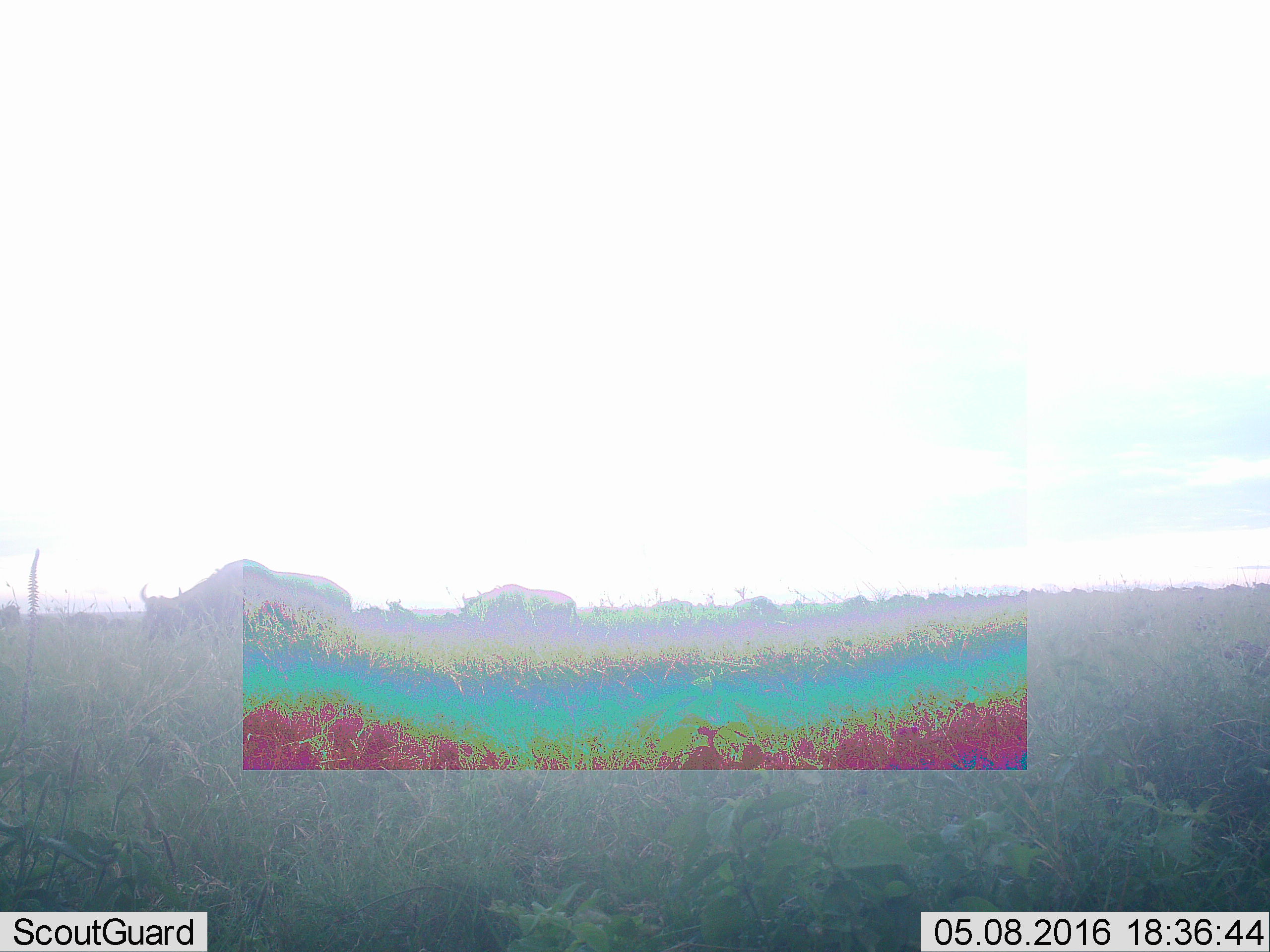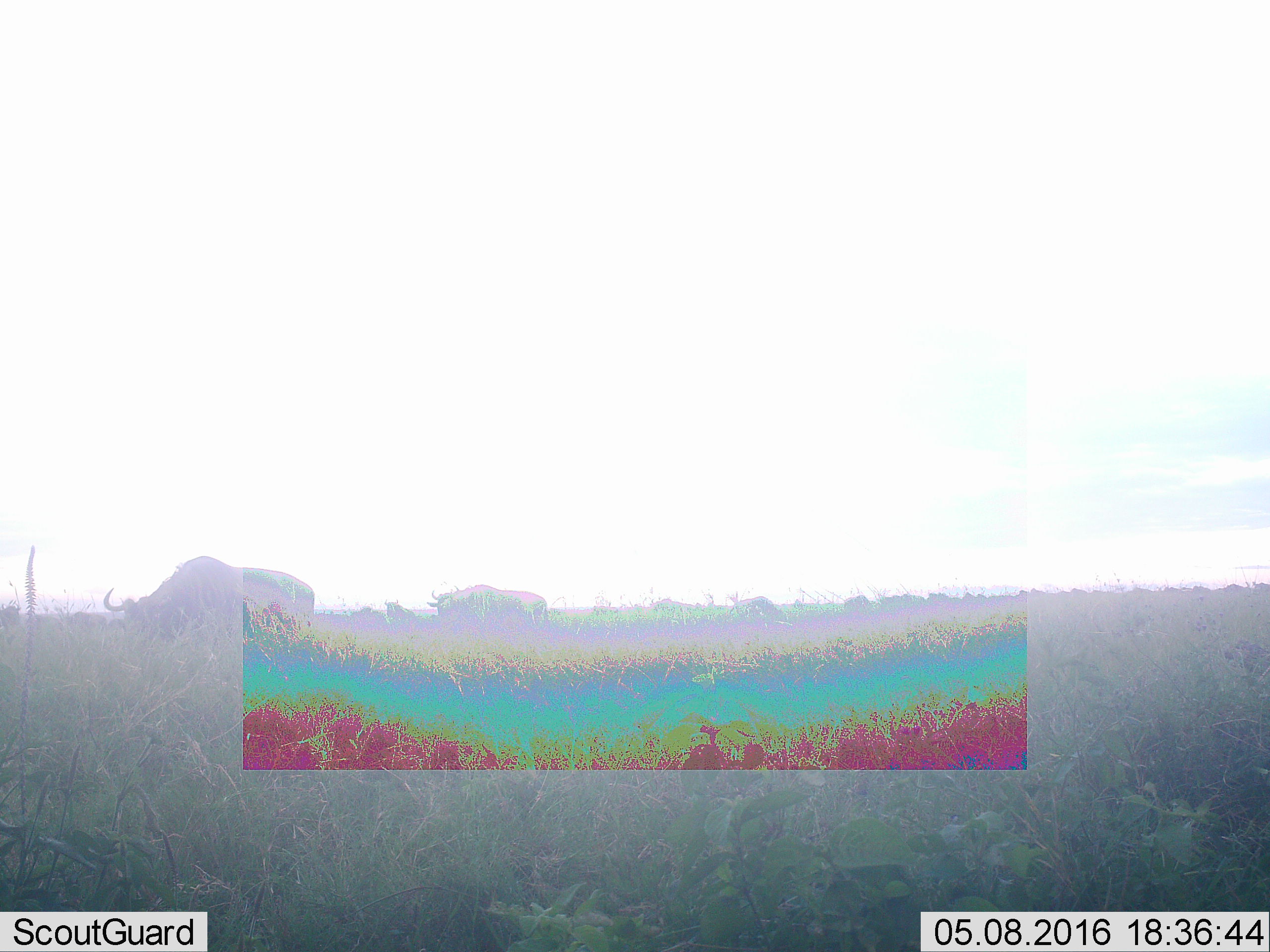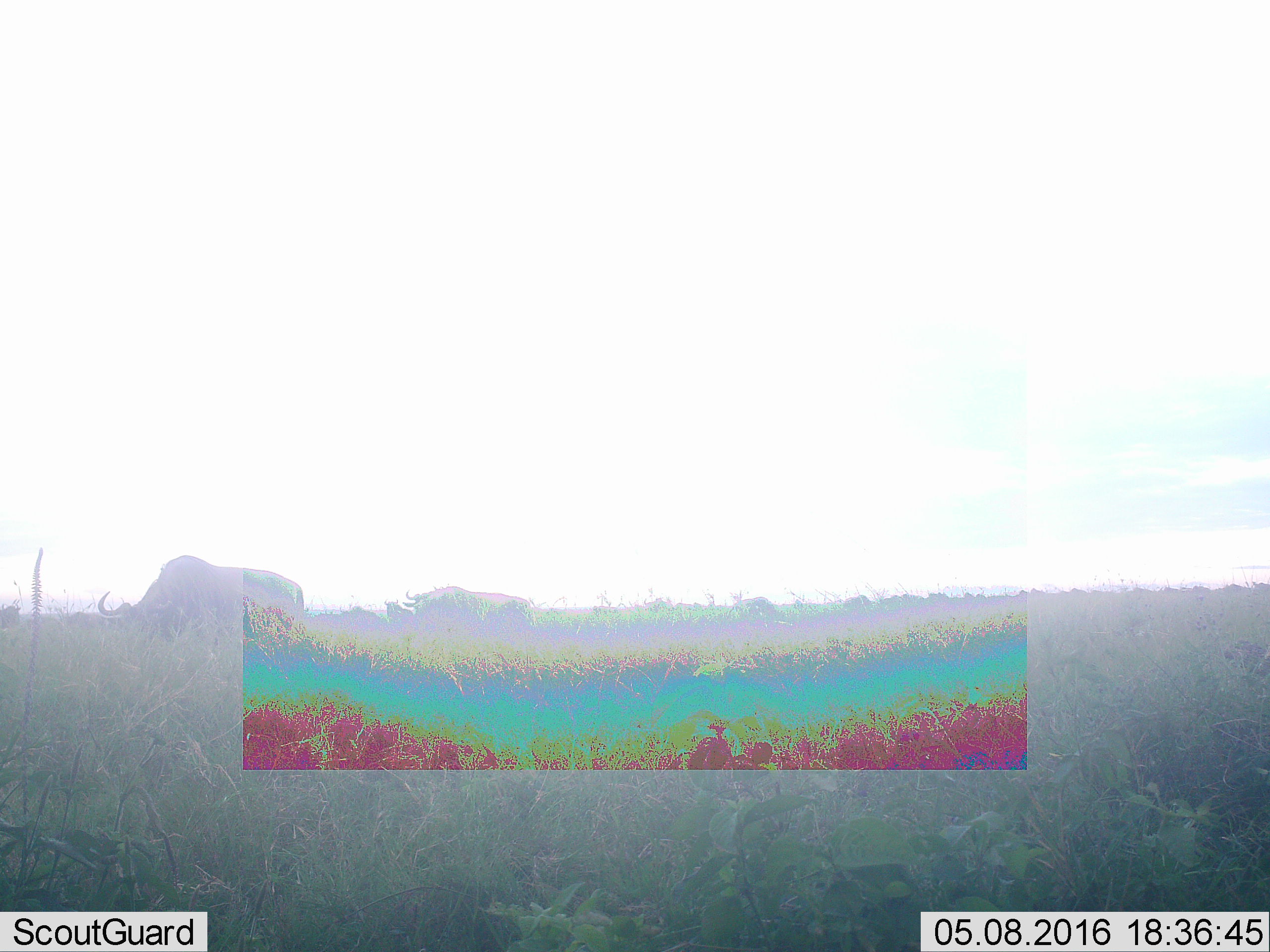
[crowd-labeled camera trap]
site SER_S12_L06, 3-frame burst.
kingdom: Animalia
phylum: Chordata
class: Mammalia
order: Artiodactyla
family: Bovidae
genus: Connochaetes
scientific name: Connochaetes taurinus taurinus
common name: blue wildebeest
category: wildebeestblue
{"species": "wildebeestblue (blue wildebeest) (Connochaetes taurinus taurinus)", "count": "11-50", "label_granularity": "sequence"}